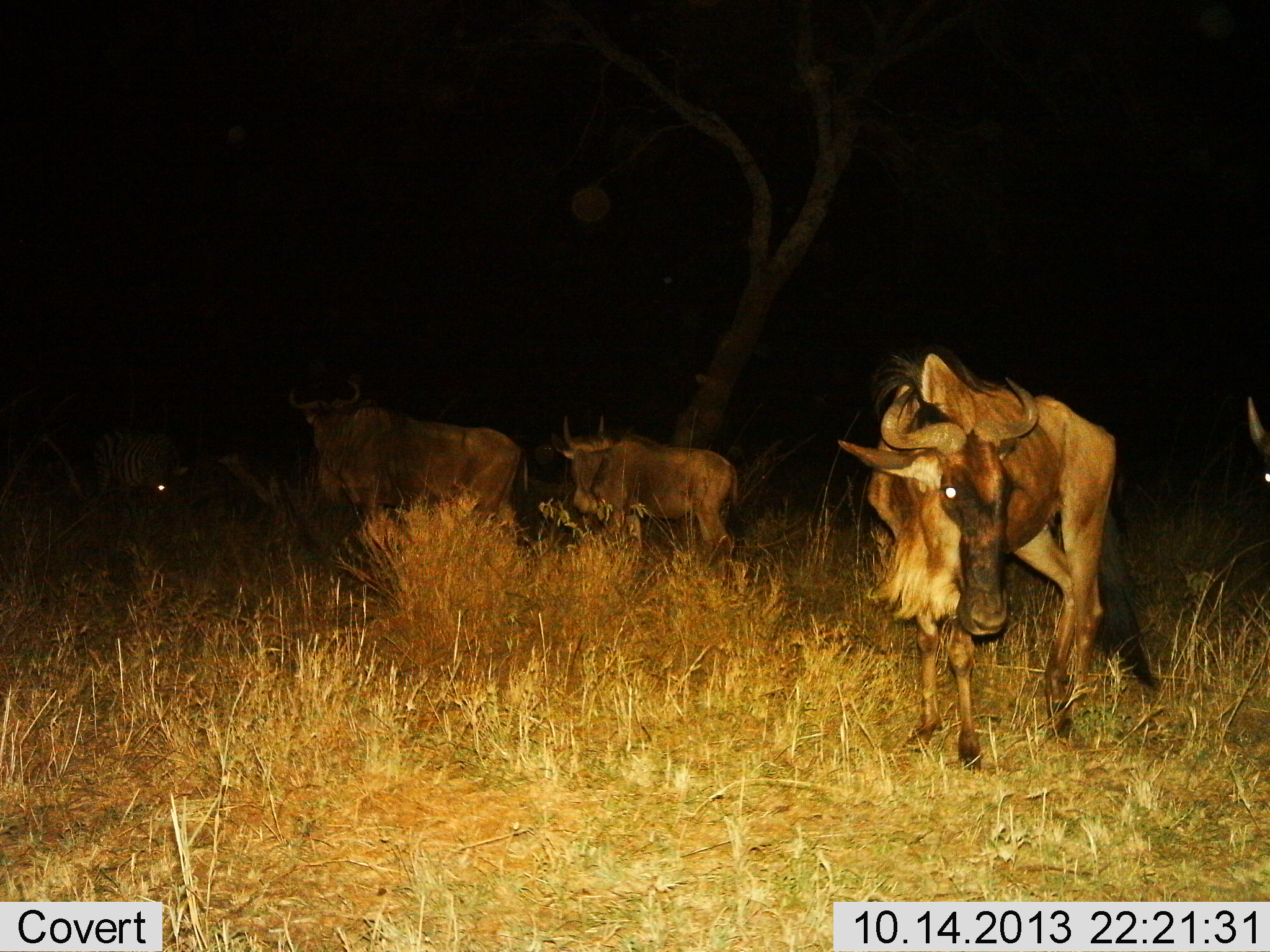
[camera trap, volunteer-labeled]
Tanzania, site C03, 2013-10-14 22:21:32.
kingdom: Animalia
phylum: Chordata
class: Mammalia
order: Artiodactyla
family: Bovidae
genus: Connochaetes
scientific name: Connochaetes taurinus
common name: blue wildebeest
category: wildebeest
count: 4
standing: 76%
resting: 0%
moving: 29%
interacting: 0%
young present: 6%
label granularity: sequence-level